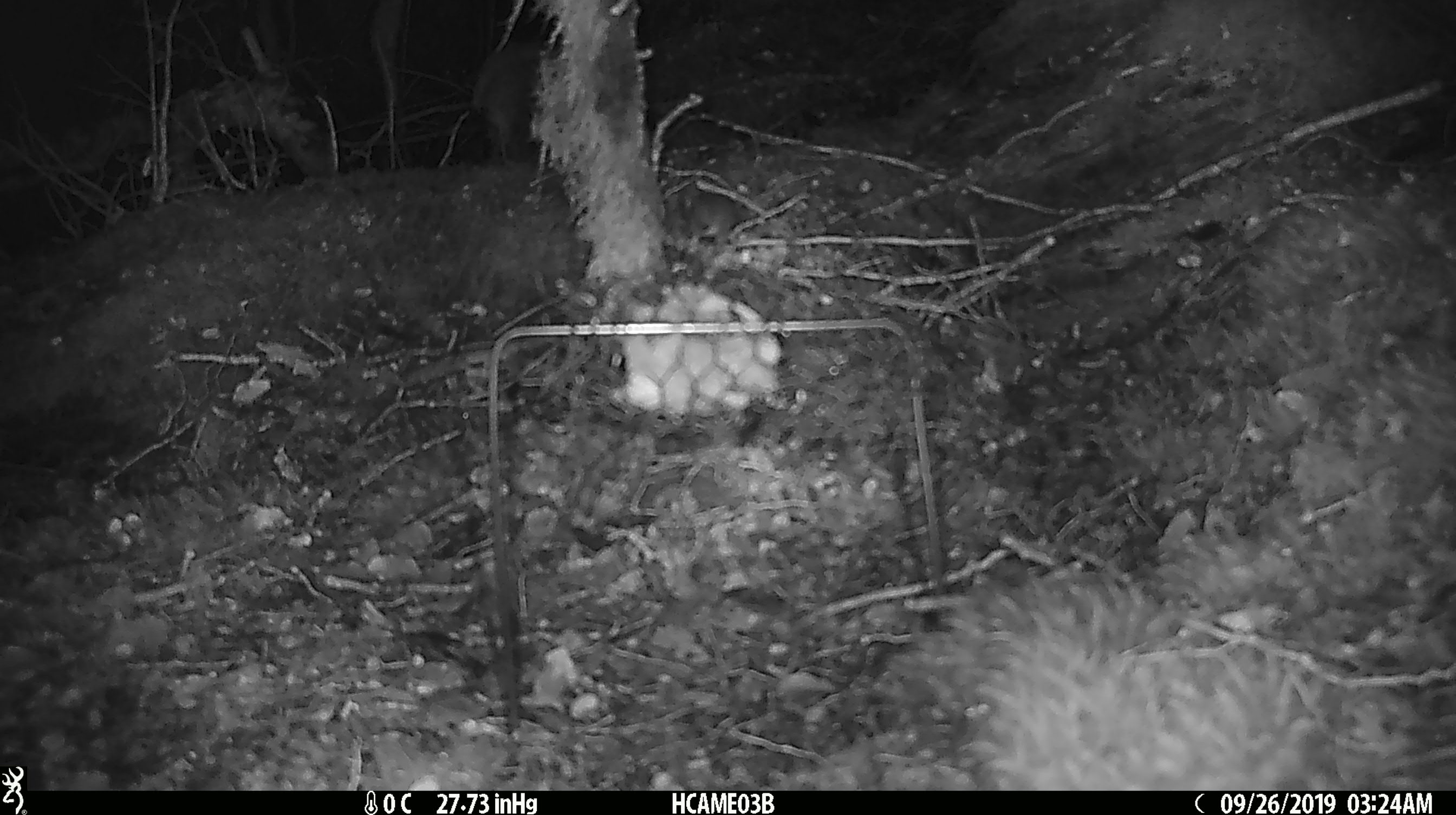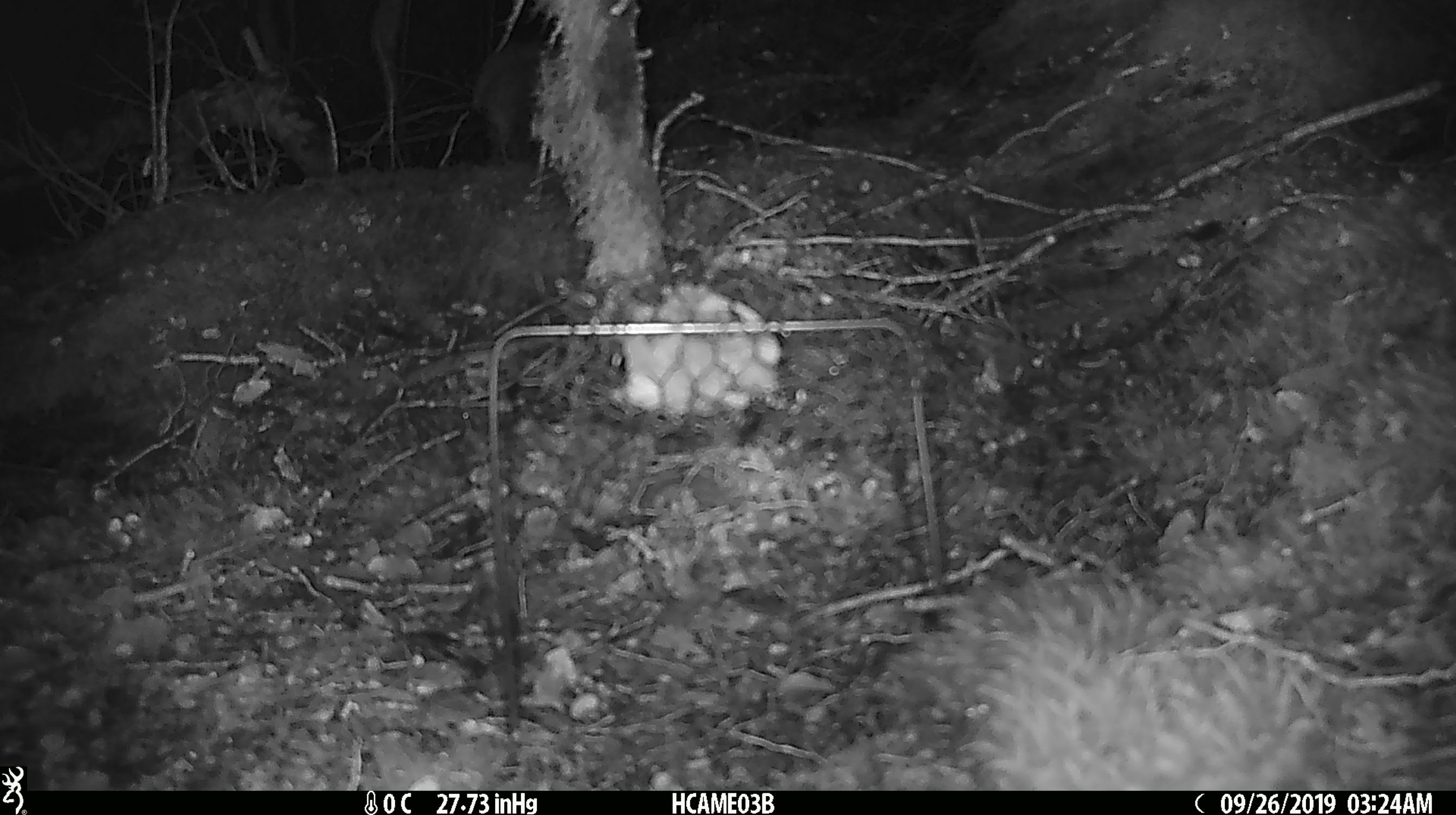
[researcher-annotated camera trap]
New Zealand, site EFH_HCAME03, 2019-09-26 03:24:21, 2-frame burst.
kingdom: Animalia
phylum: Chordata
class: Mammalia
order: Rodentia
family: Muridae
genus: Mus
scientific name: Mus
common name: mouse